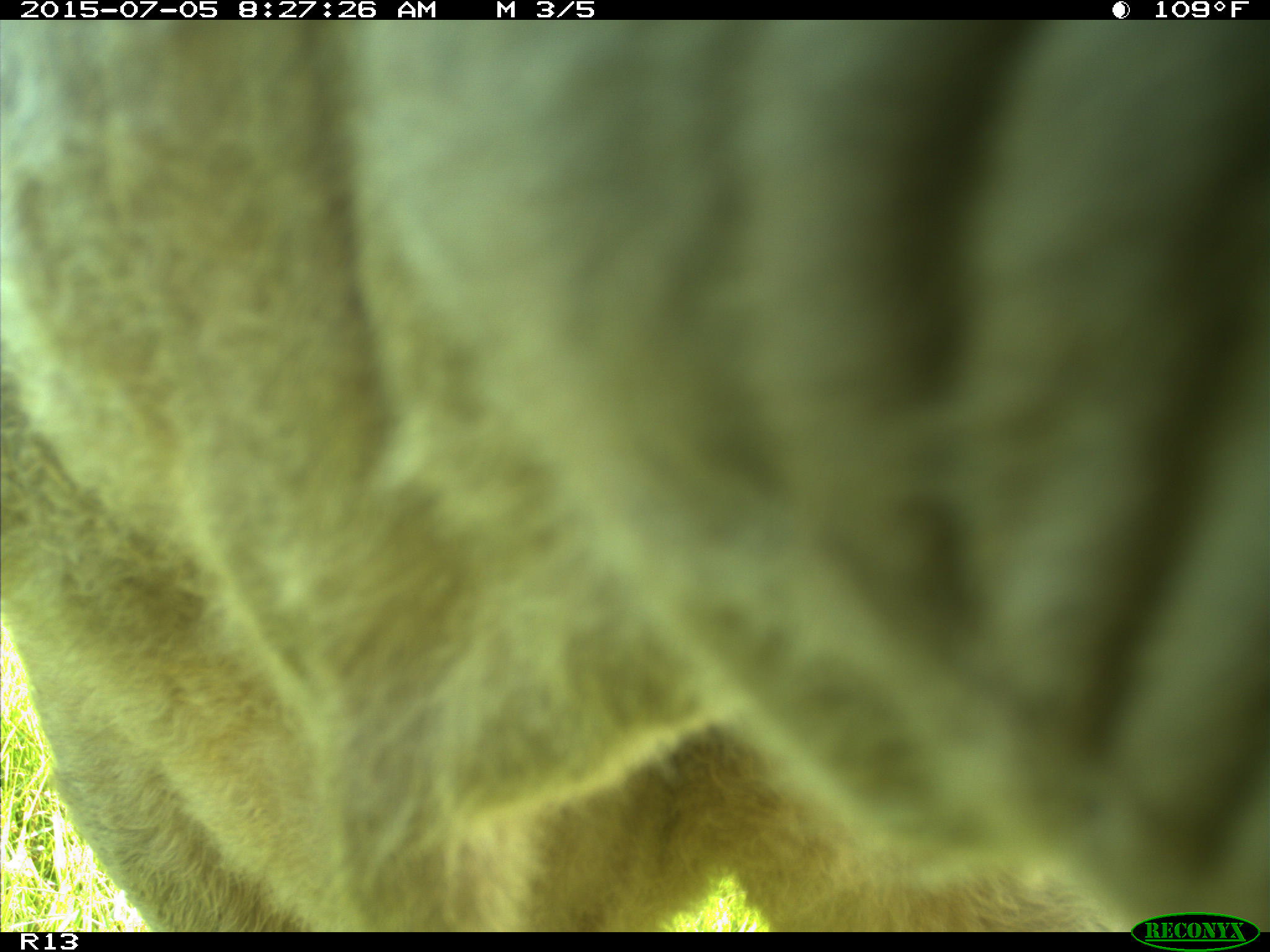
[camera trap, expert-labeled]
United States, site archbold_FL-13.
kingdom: Animalia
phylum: Chordata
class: Mammalia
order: Artiodactyla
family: Bovidae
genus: Bos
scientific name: Bos taurus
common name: domestic cow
Bos taurus (domestic cow).